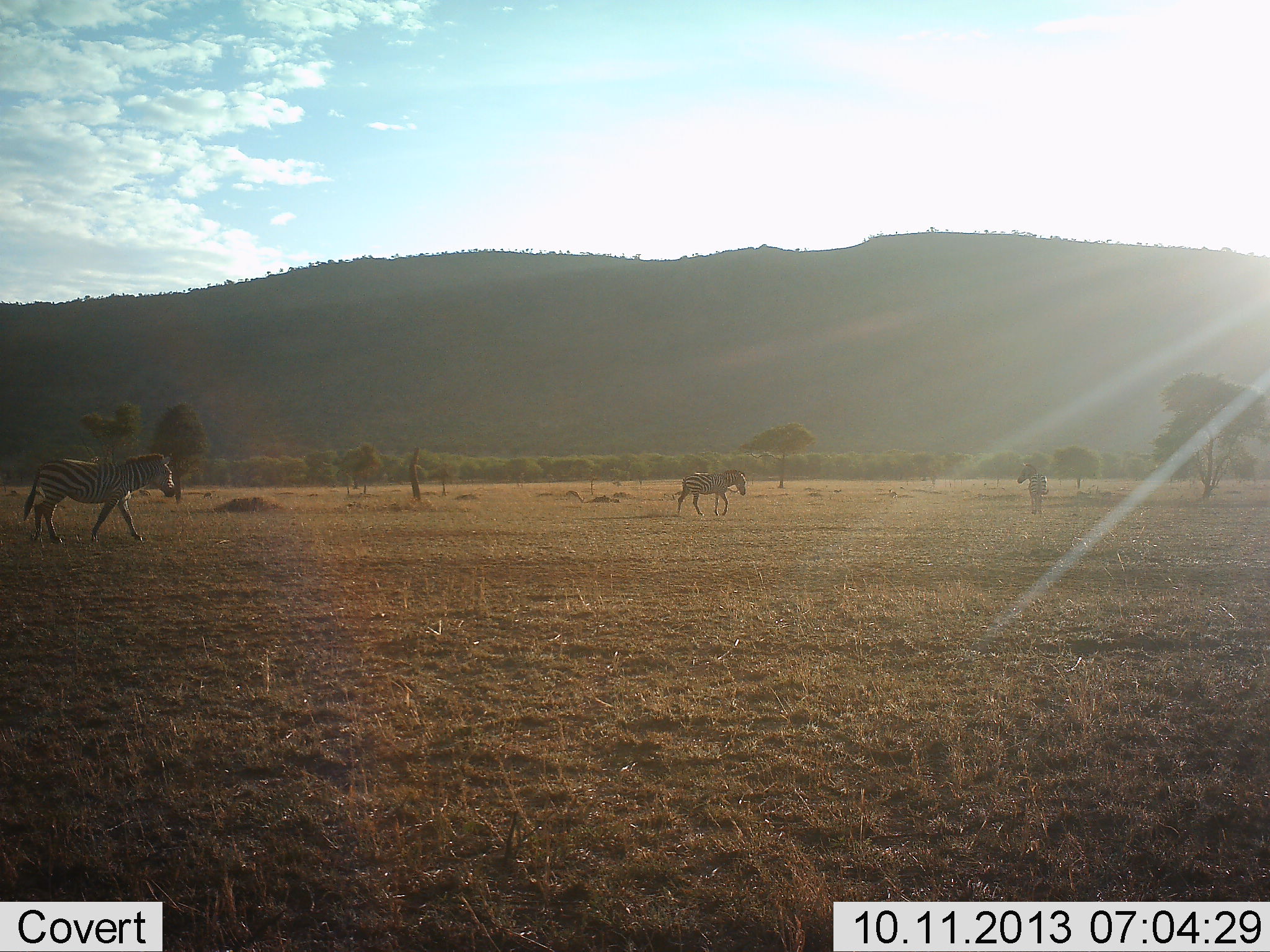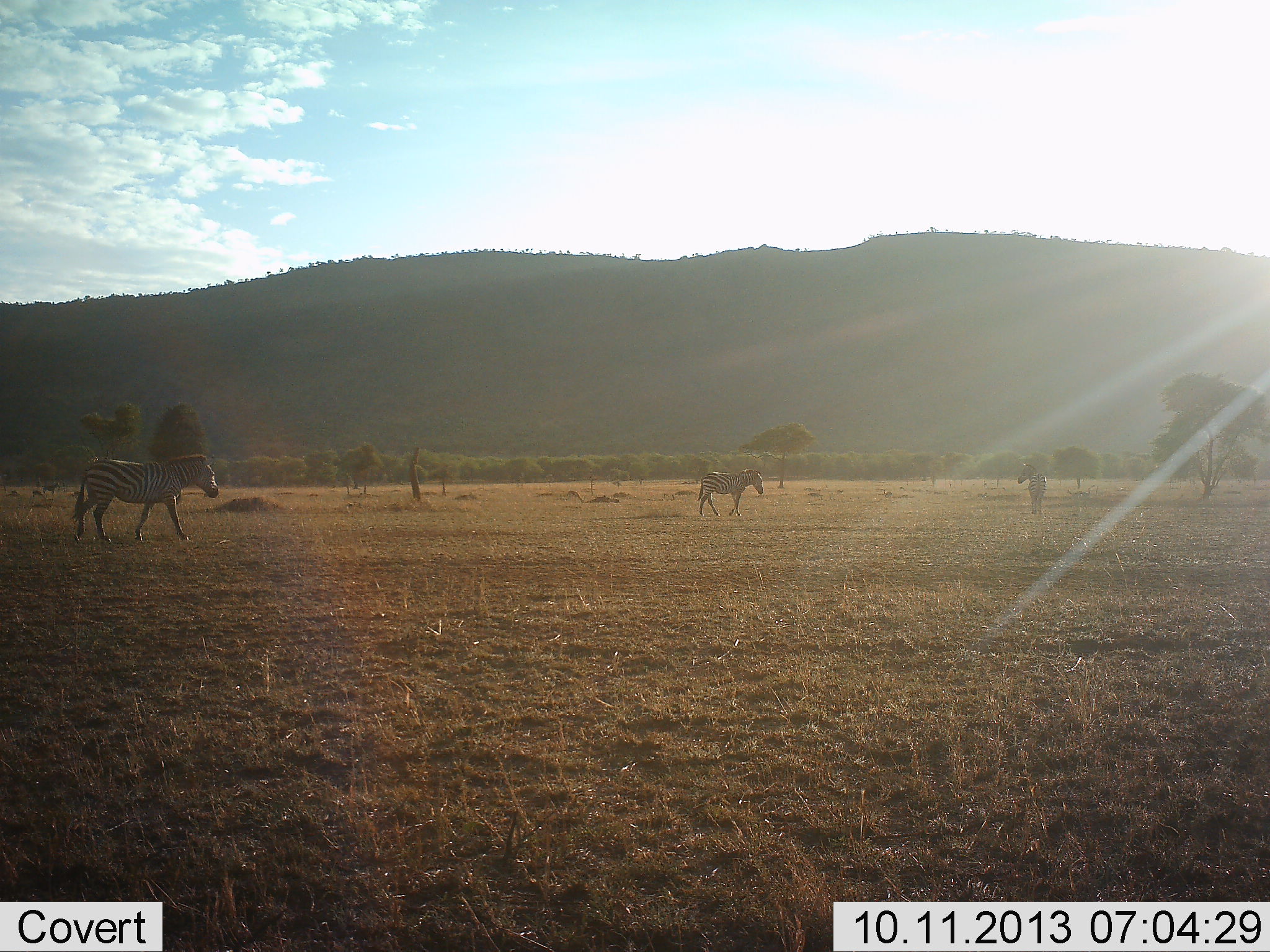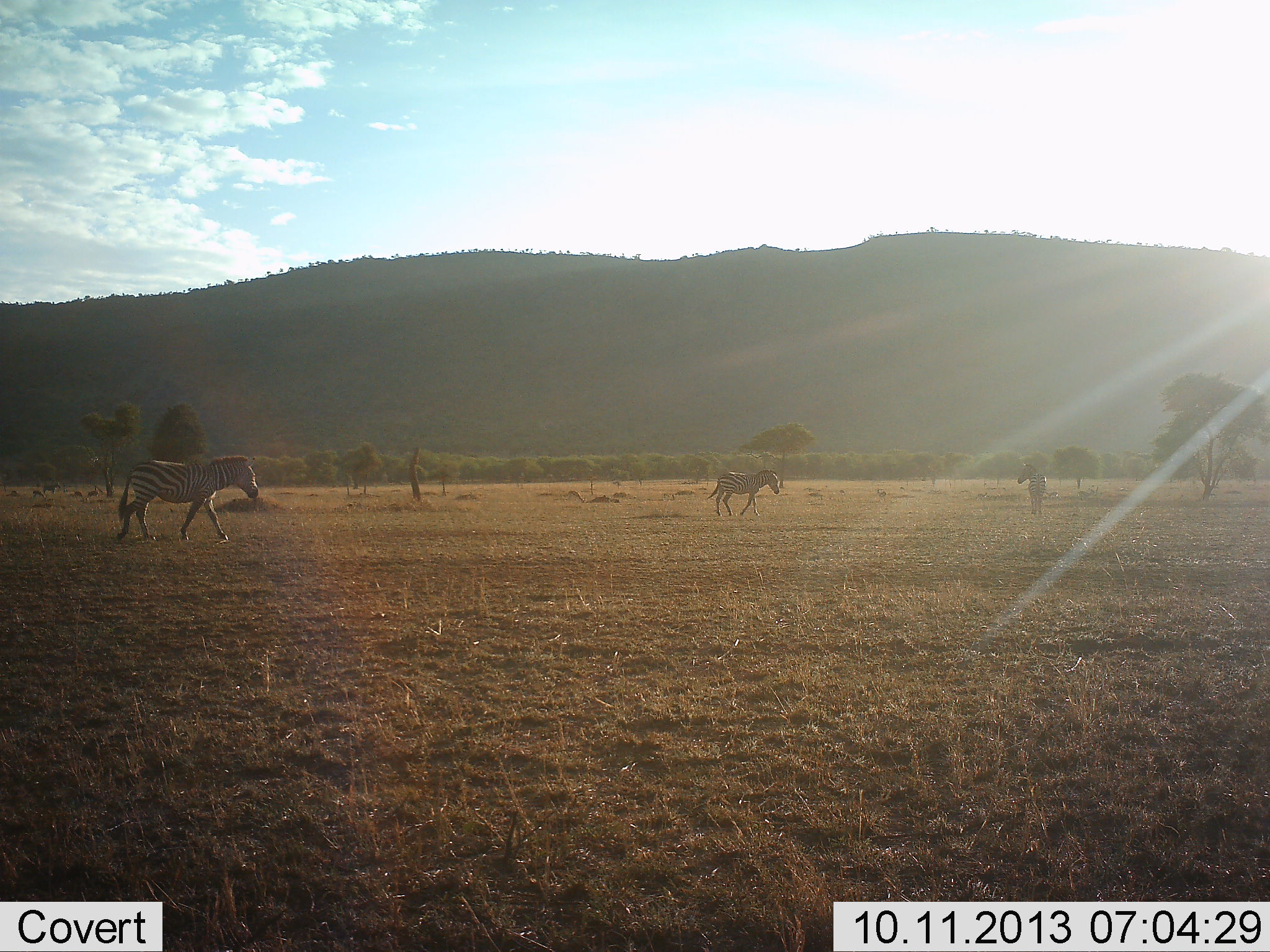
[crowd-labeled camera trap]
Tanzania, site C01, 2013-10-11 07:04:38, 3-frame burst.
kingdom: Animalia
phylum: Chordata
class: Mammalia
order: Perissodactyla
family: Equidae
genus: Equus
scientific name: Equus quagga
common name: plains zebra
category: zebra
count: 3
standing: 47%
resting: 0%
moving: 93%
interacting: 0%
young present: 3%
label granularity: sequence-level